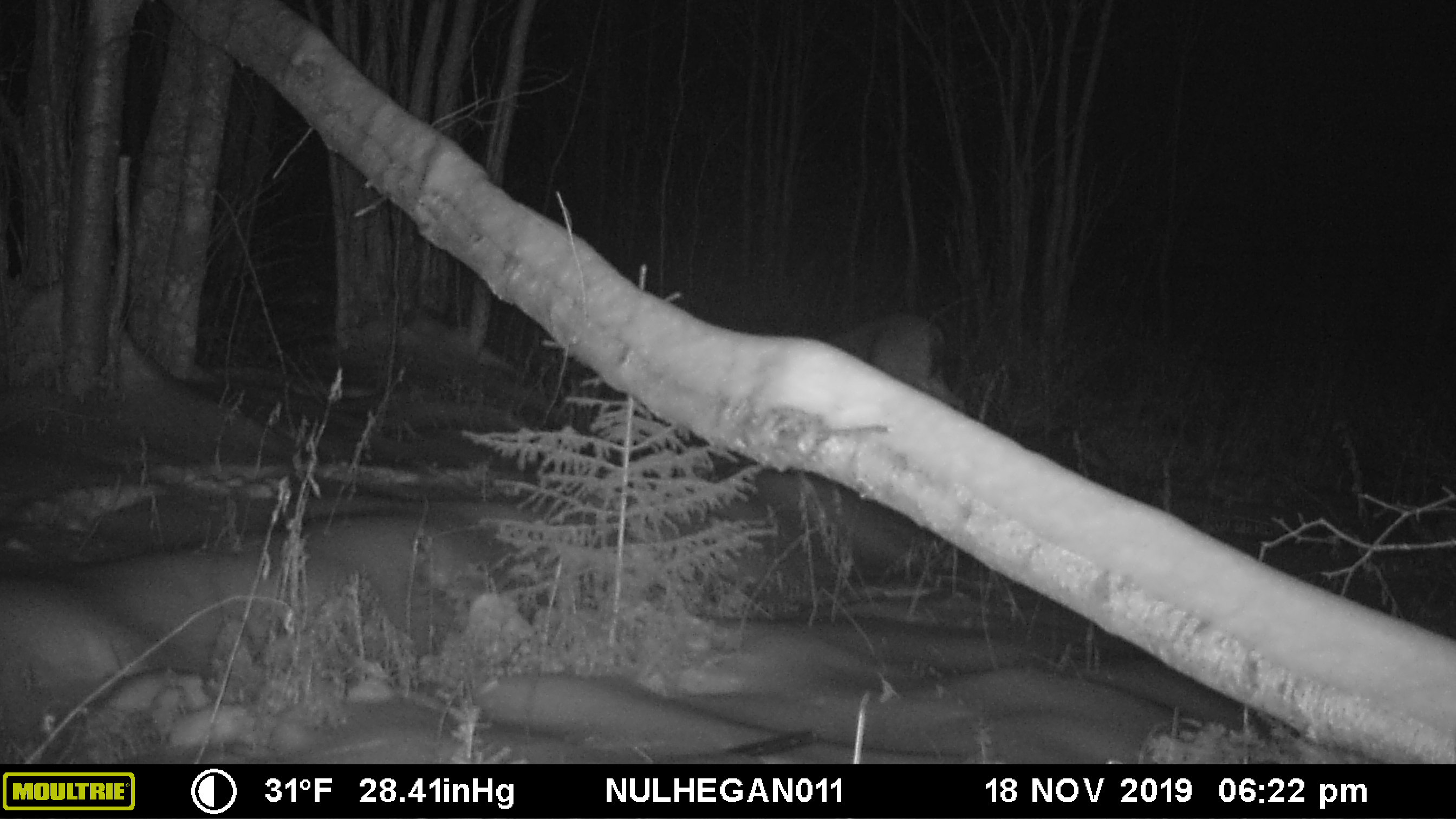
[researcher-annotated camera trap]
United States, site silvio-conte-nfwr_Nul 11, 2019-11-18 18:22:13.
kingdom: Animalia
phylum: Chordata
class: Mammalia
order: Artiodactyla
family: Cervidae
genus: Odocoileus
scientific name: Odocoileus virginianus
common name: white-tailed deer